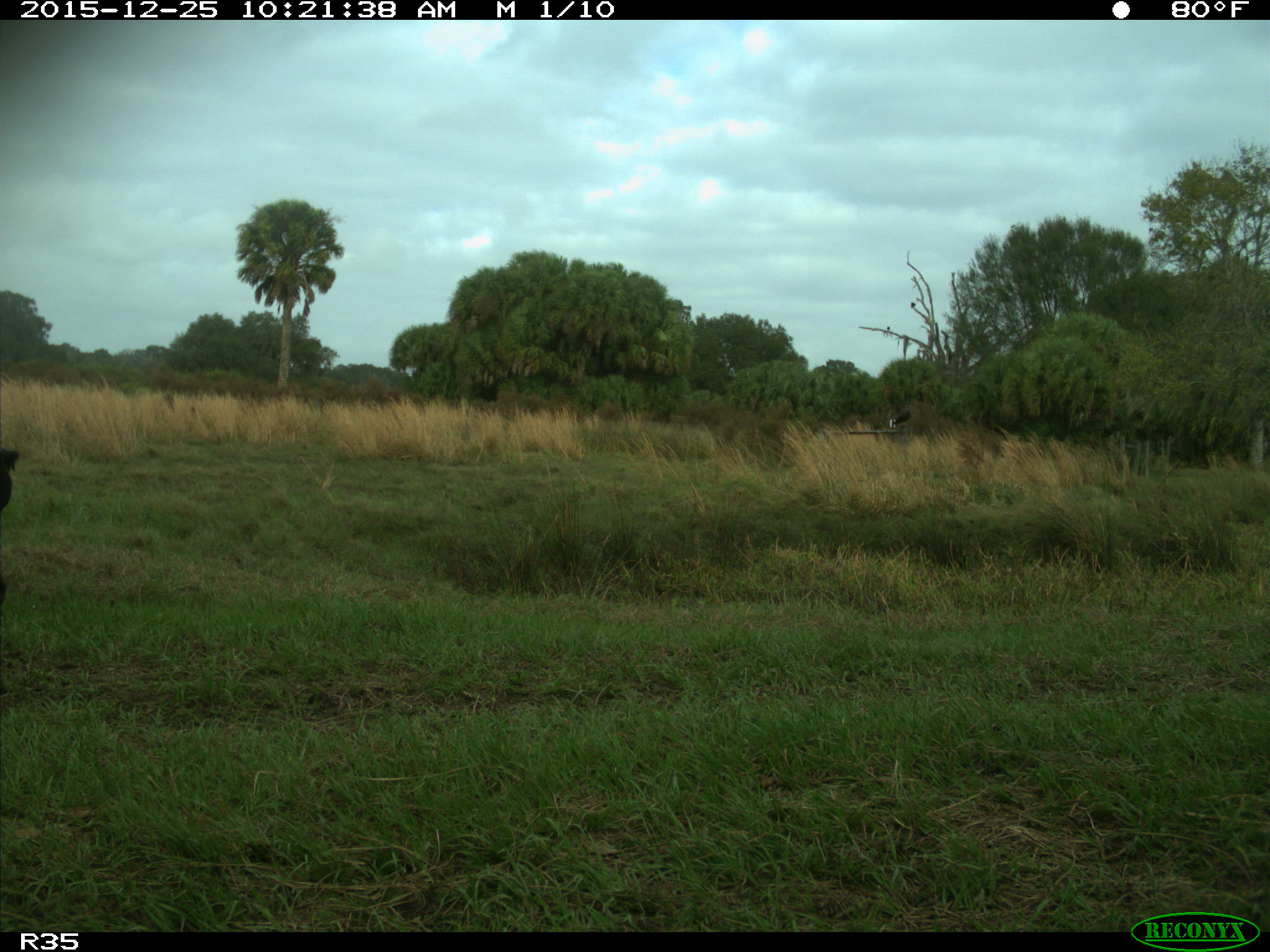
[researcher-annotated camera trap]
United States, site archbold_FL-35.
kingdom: Animalia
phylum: Chordata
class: Mammalia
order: Artiodactyla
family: Bovidae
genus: Bos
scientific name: Bos taurus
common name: domestic cow